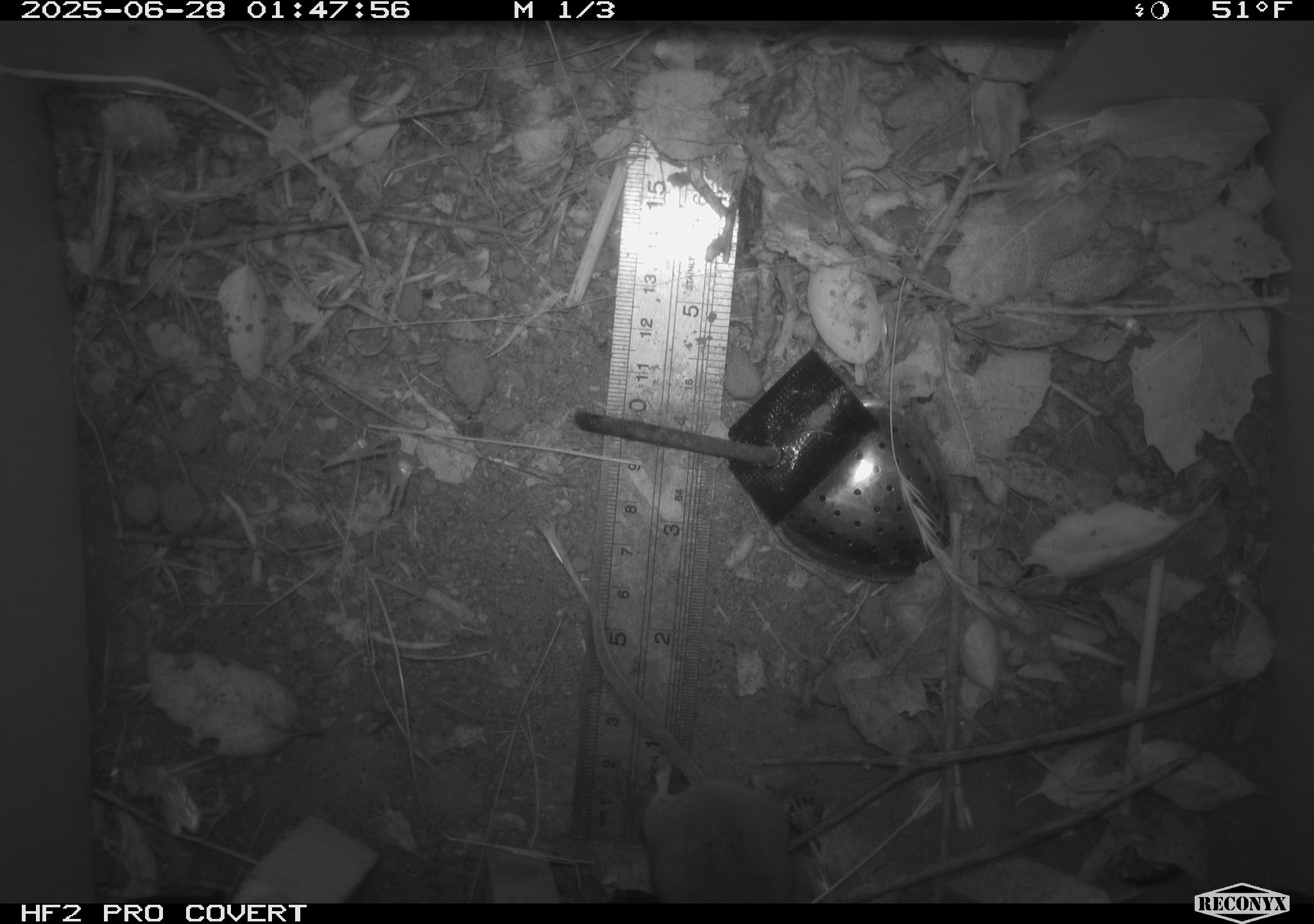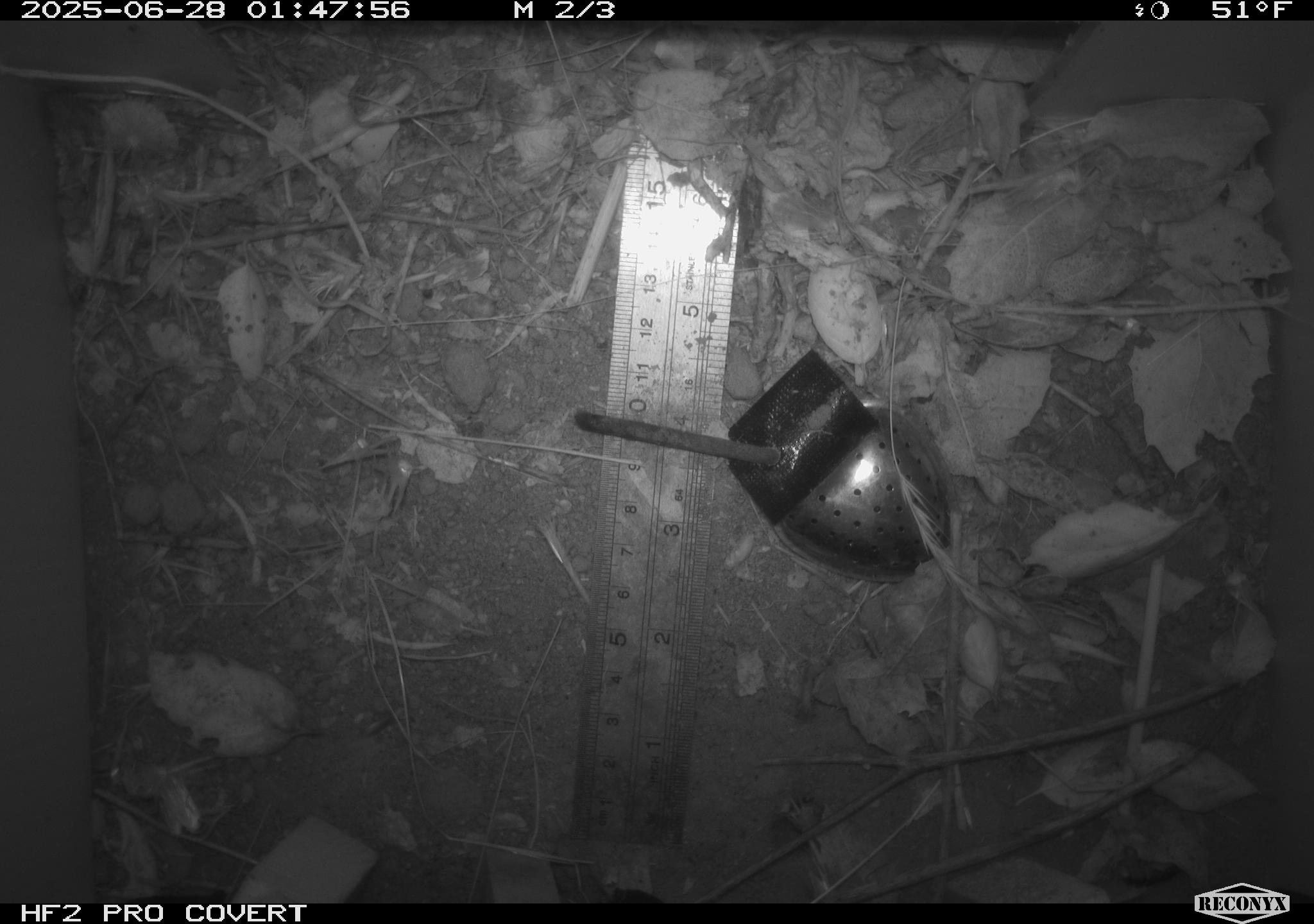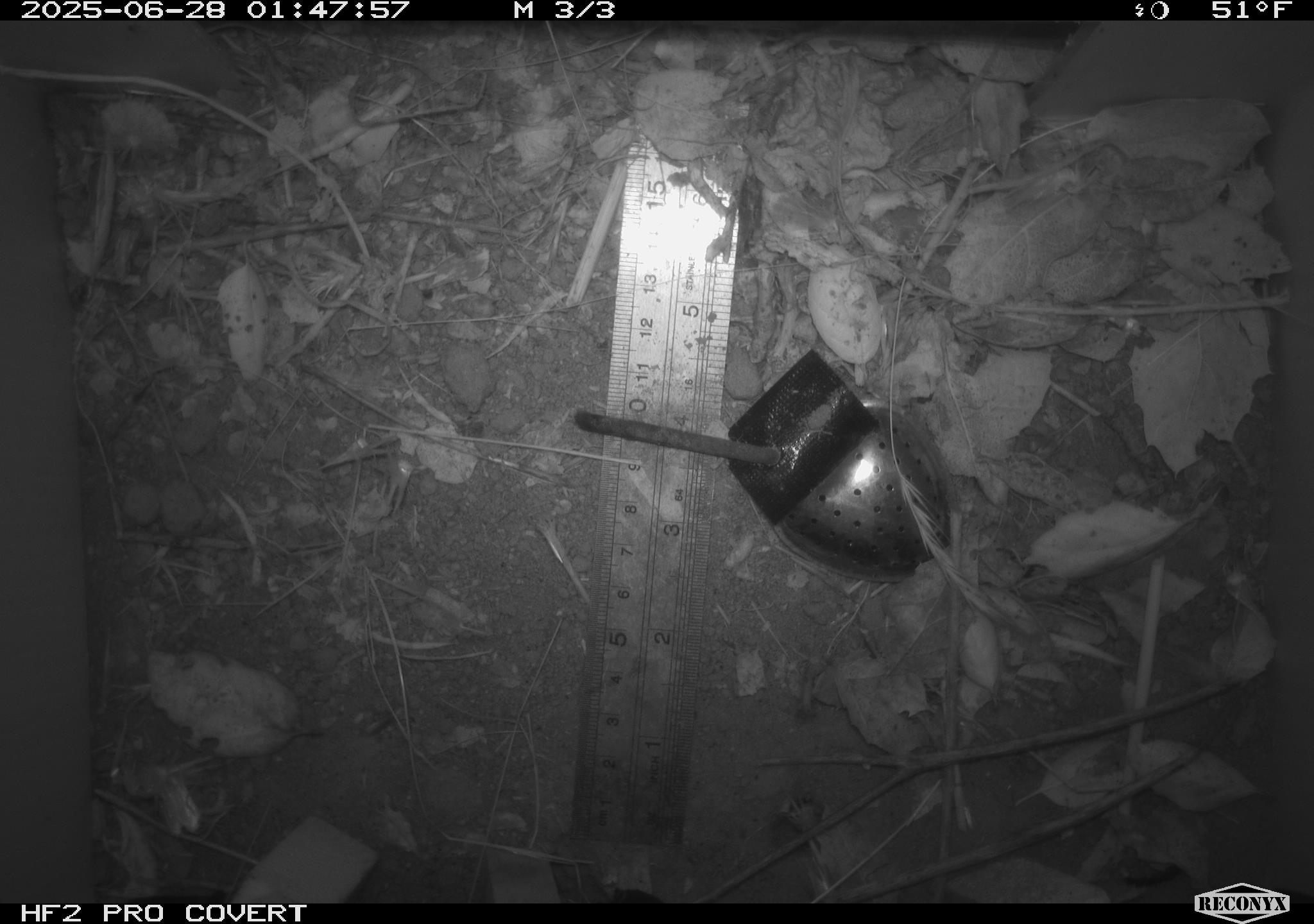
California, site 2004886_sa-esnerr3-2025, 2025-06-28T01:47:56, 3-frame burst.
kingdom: Animalia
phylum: Chordata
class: Mammalia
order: Rodentia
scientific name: Rodentia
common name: rodent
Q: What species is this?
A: Rodent (Rodentia).